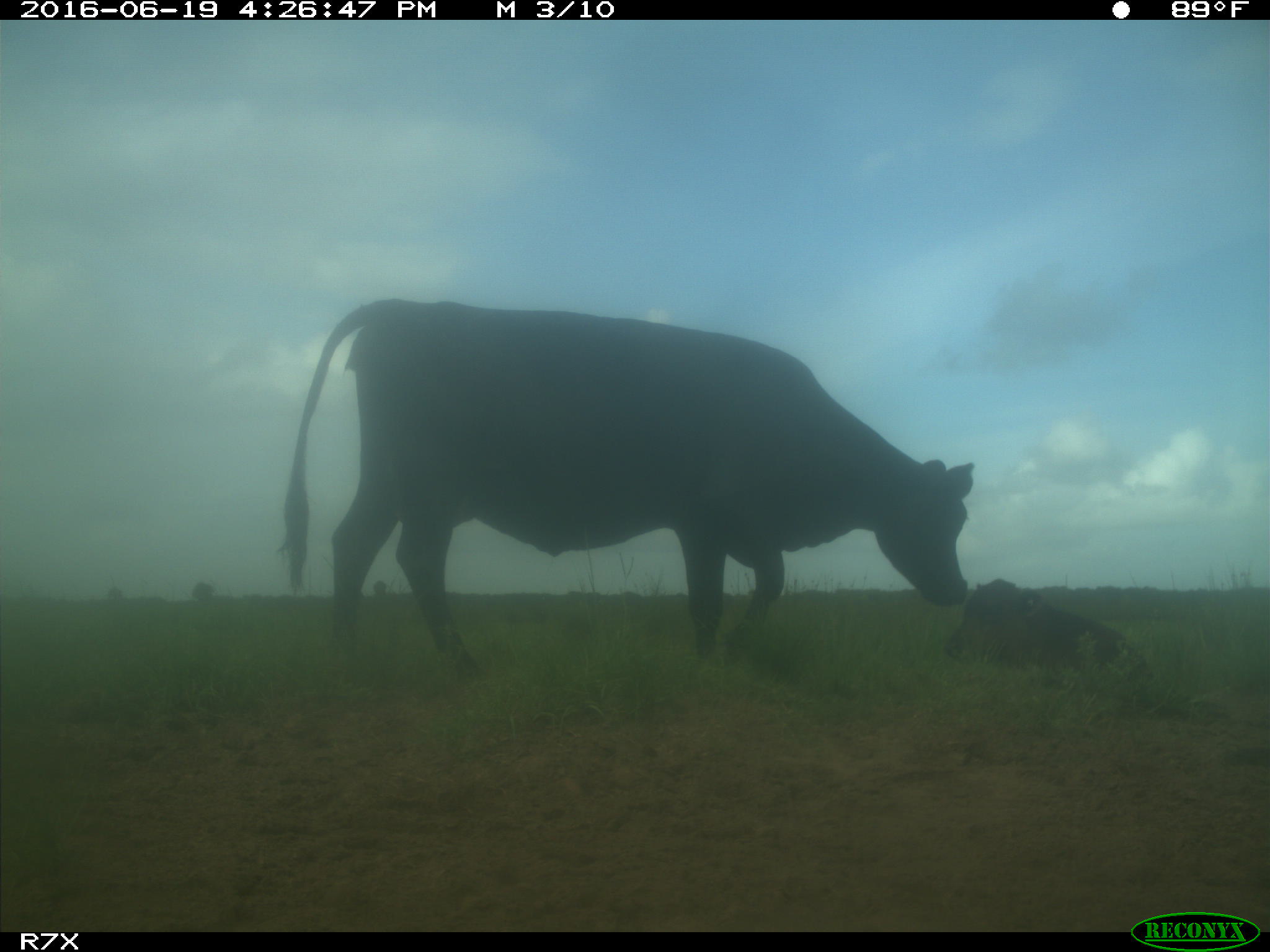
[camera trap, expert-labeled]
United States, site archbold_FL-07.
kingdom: Animalia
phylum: Chordata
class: Mammalia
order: Artiodactyla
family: Bovidae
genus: Bos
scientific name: Bos taurus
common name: domestic cow